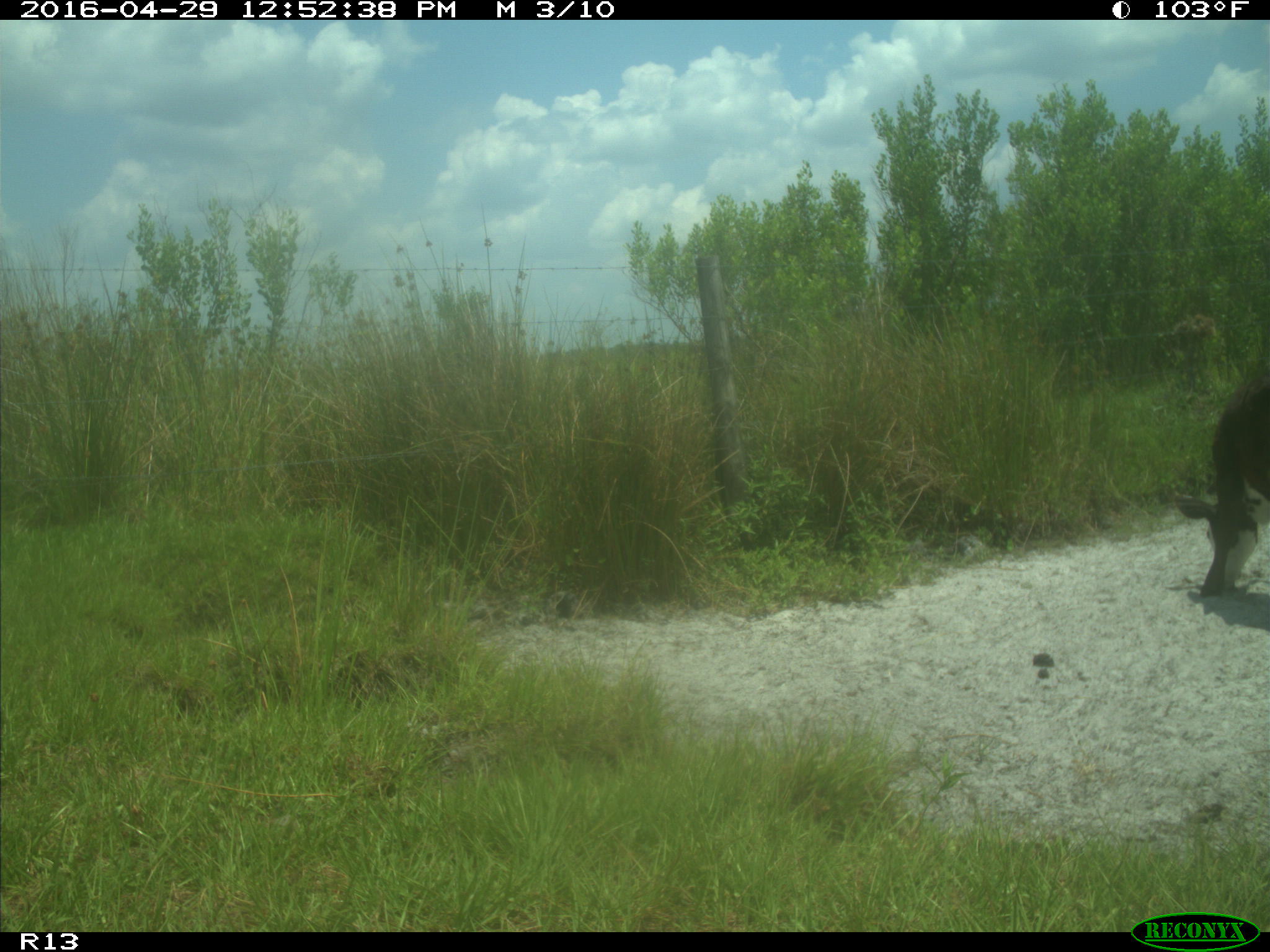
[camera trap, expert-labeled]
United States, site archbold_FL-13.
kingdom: Animalia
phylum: Chordata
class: Mammalia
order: Artiodactyla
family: Bovidae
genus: Bos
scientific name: Bos taurus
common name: domestic cow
Bos taurus (domestic cow).